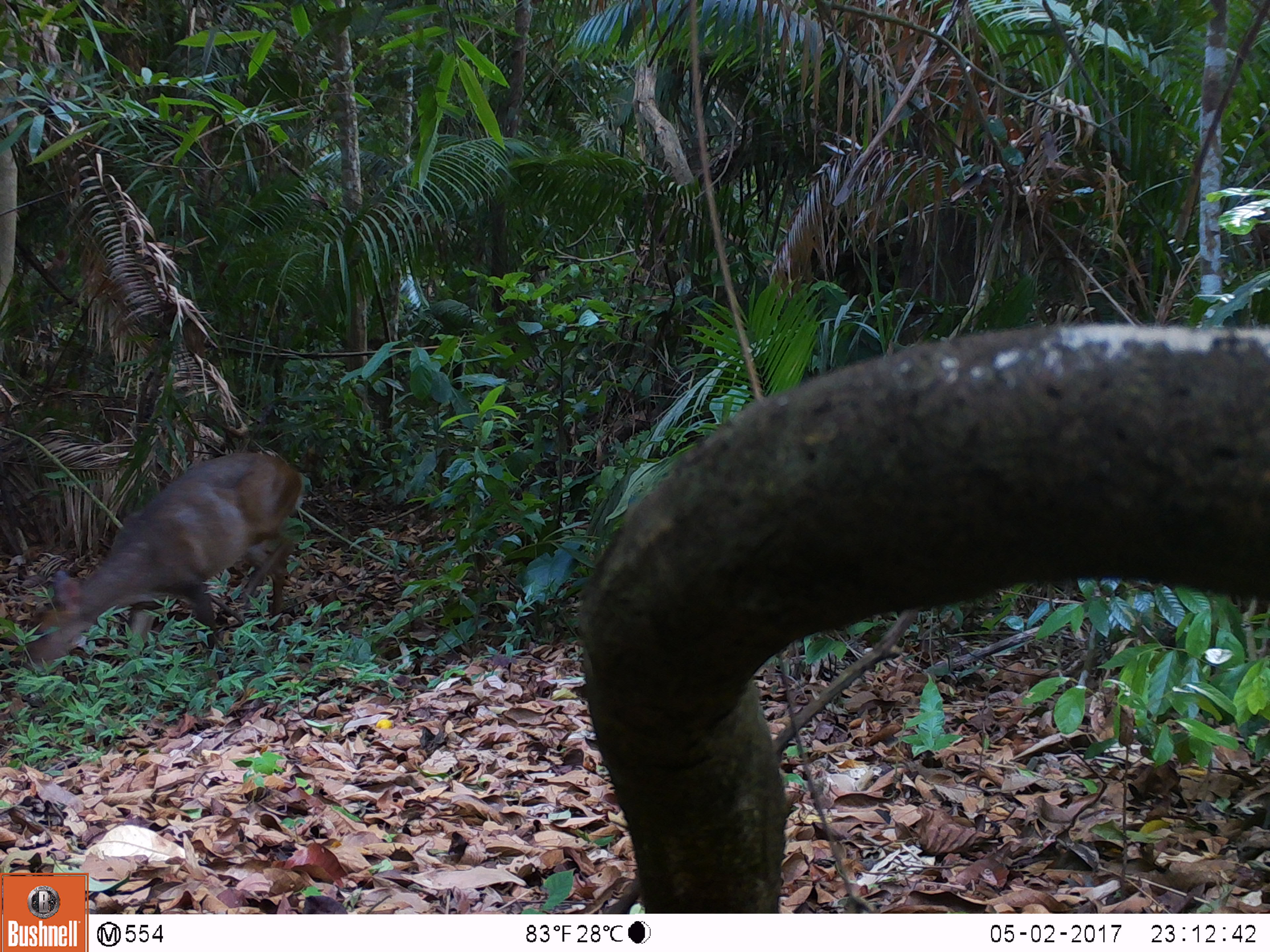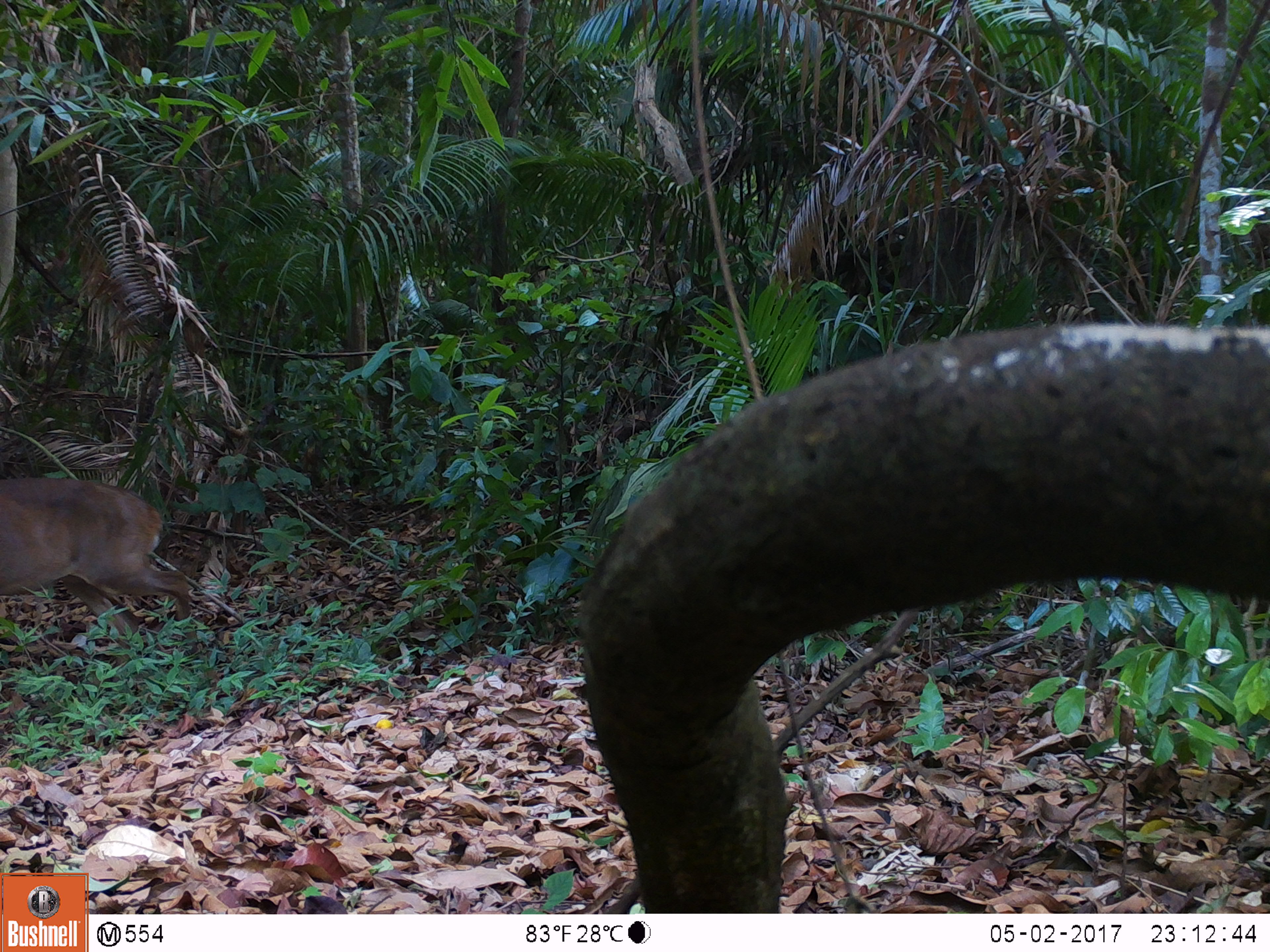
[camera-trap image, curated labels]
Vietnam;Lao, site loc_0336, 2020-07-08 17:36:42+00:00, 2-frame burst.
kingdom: Animalia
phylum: Chordata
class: Mammalia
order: Artiodactyla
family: Cervidae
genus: Muntiacus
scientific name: Muntiacus vuquangensis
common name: large-antlered muntjac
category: large antlered muntjac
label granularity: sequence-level